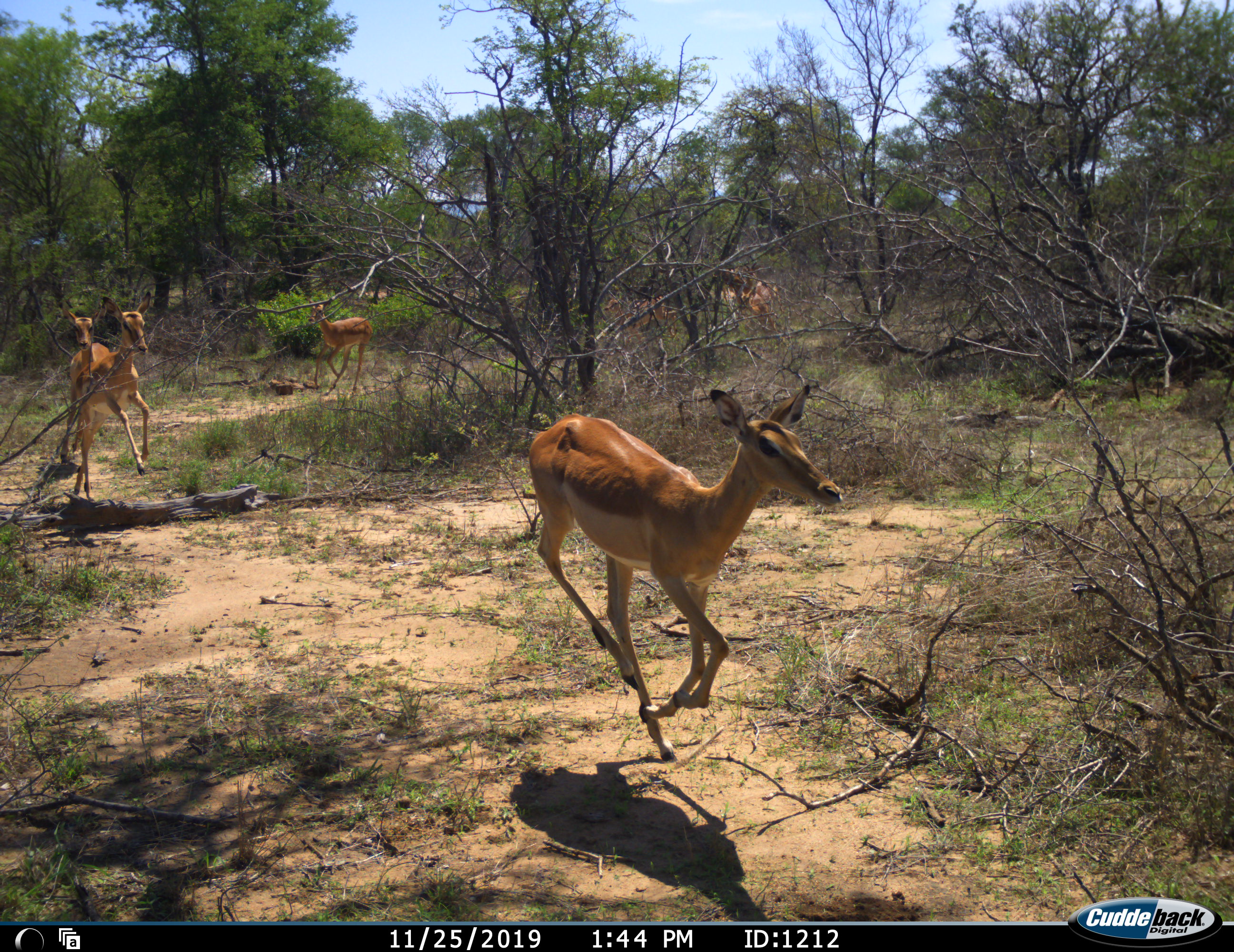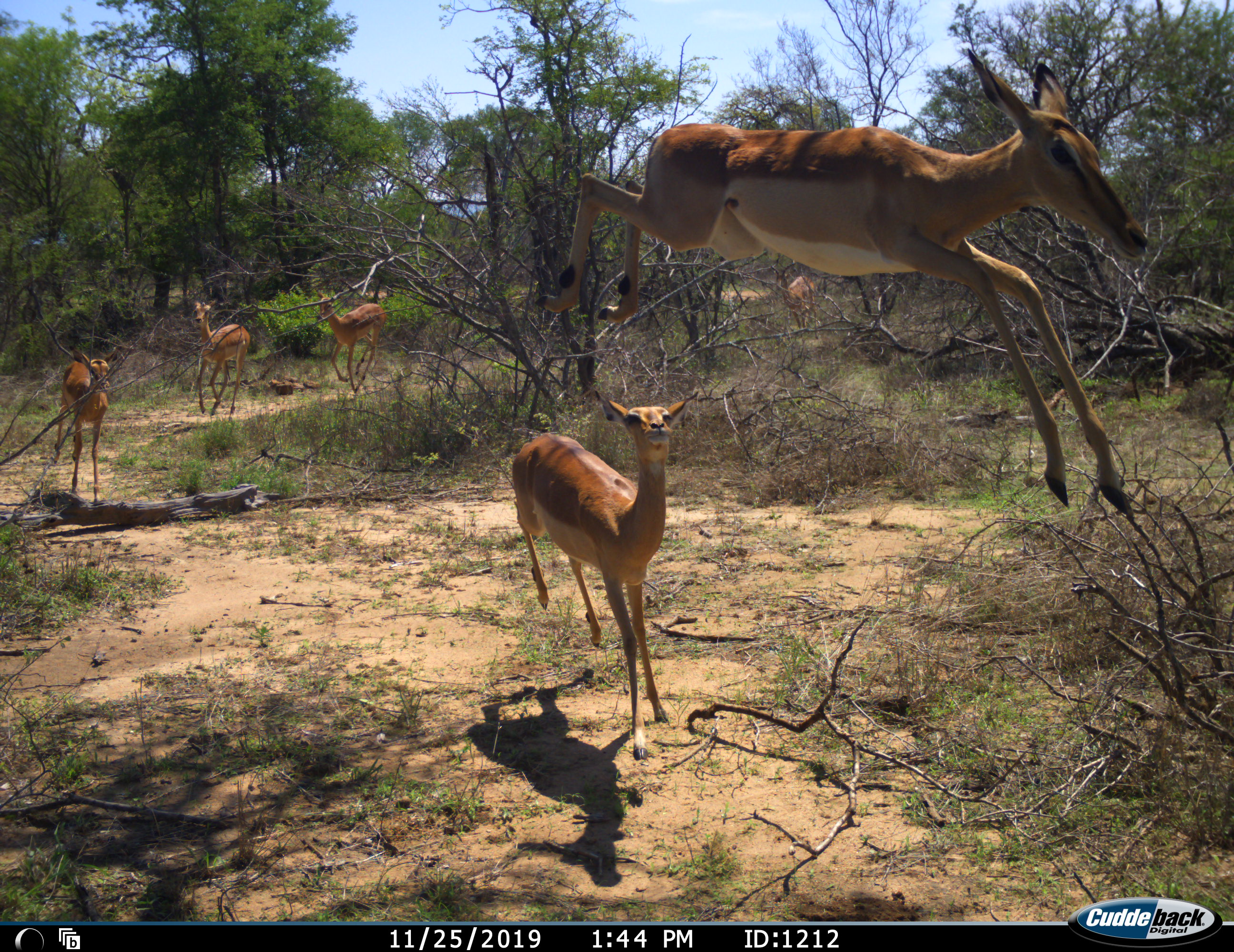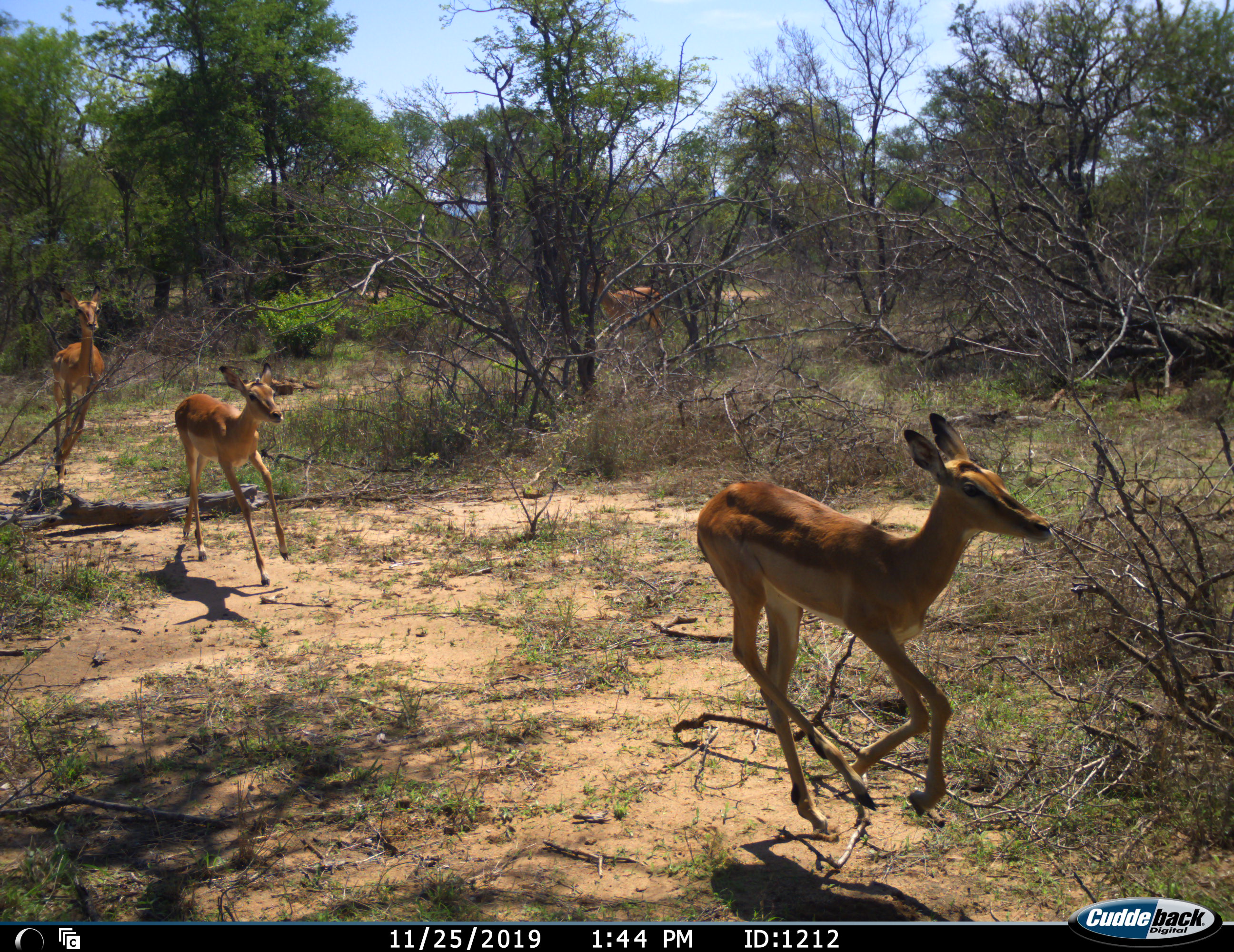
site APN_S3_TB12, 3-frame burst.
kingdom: Animalia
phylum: Chordata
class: Mammalia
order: Artiodactyla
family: Bovidae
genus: Aepyceros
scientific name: Aepyceros melampus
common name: impala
Impala (Aepyceros melampus), count 6. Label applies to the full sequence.